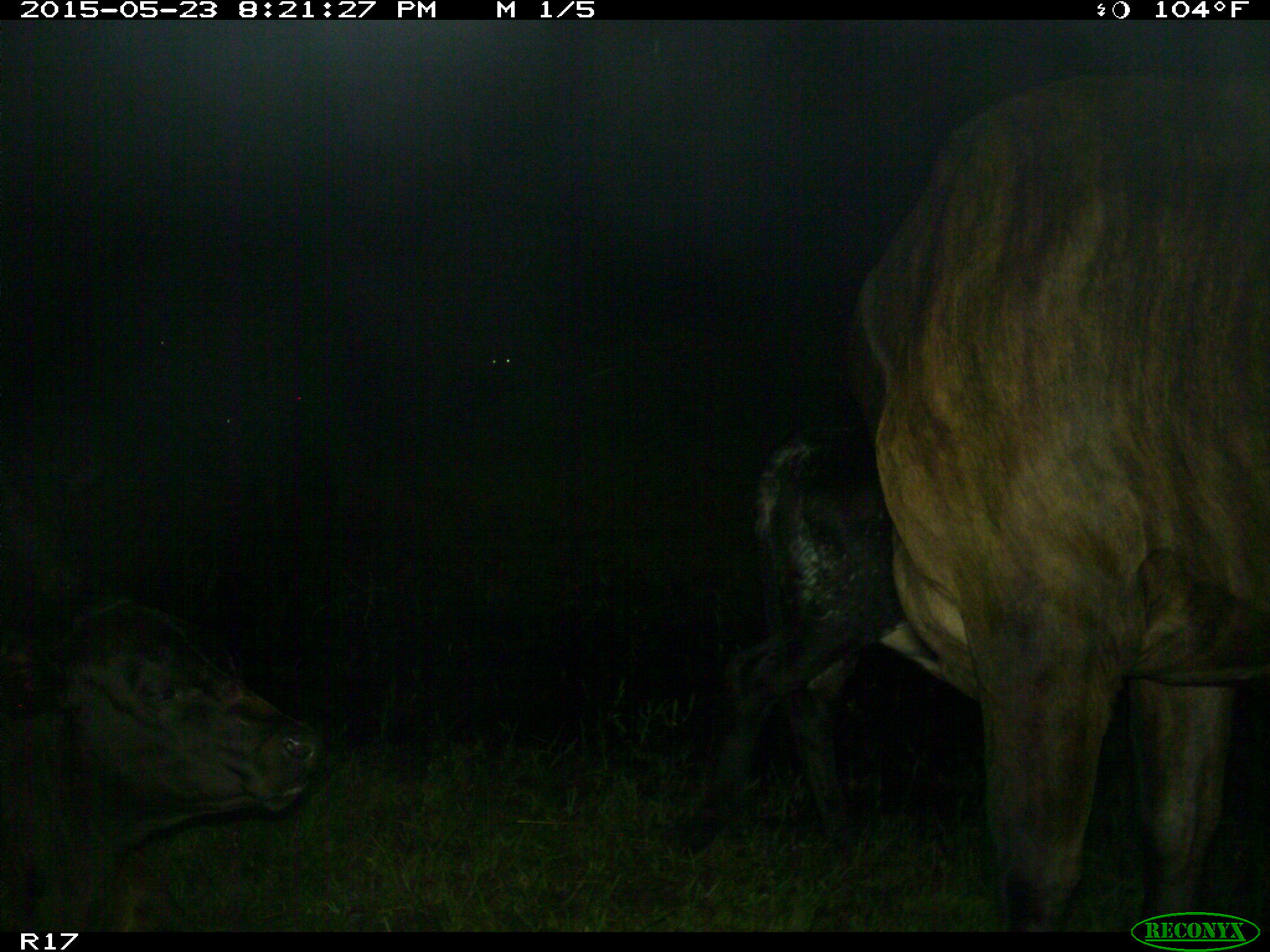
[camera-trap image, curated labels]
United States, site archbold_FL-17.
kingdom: Animalia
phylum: Chordata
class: Mammalia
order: Artiodactyla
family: Bovidae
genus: Bos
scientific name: Bos taurus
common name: domestic cow